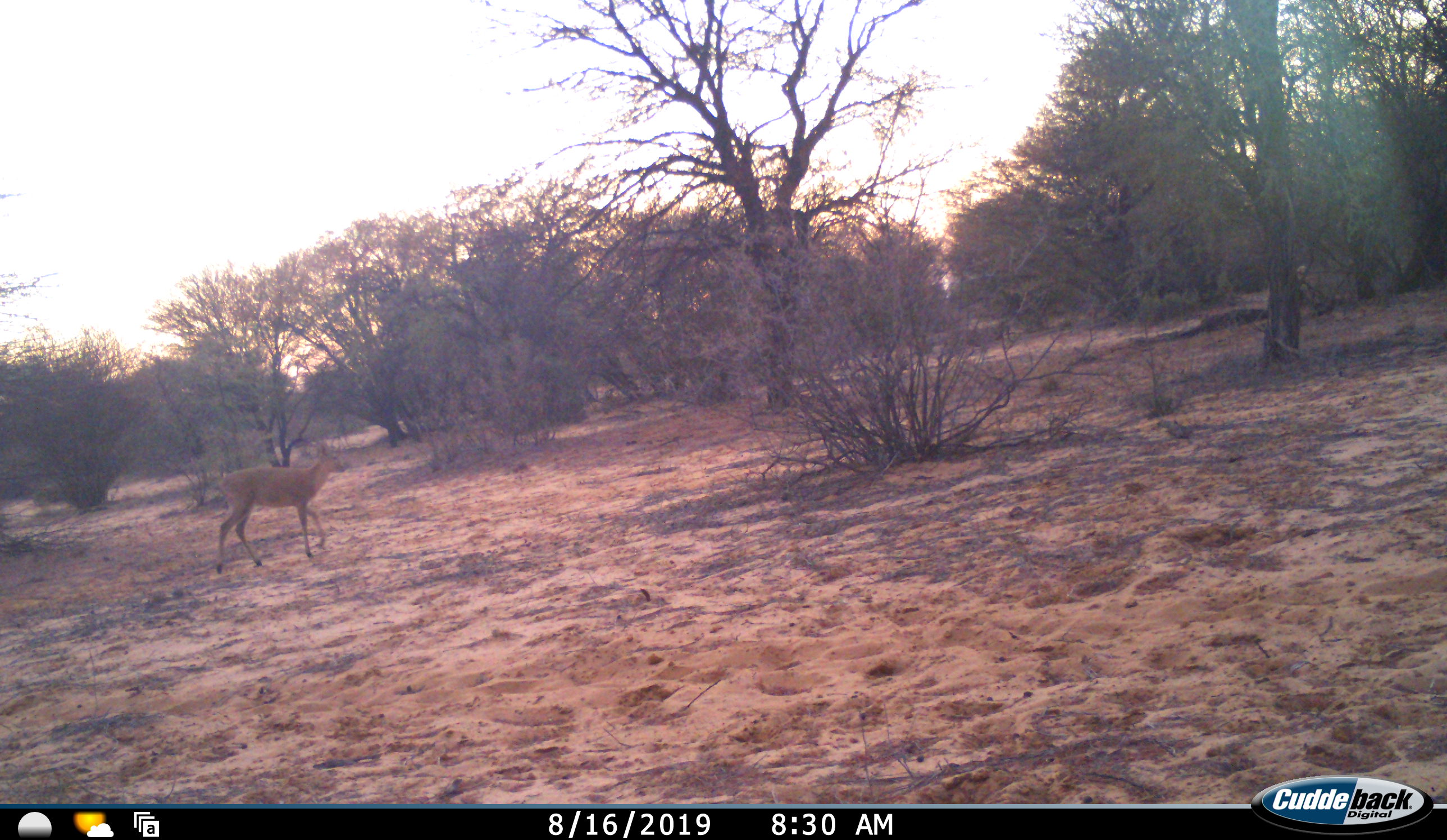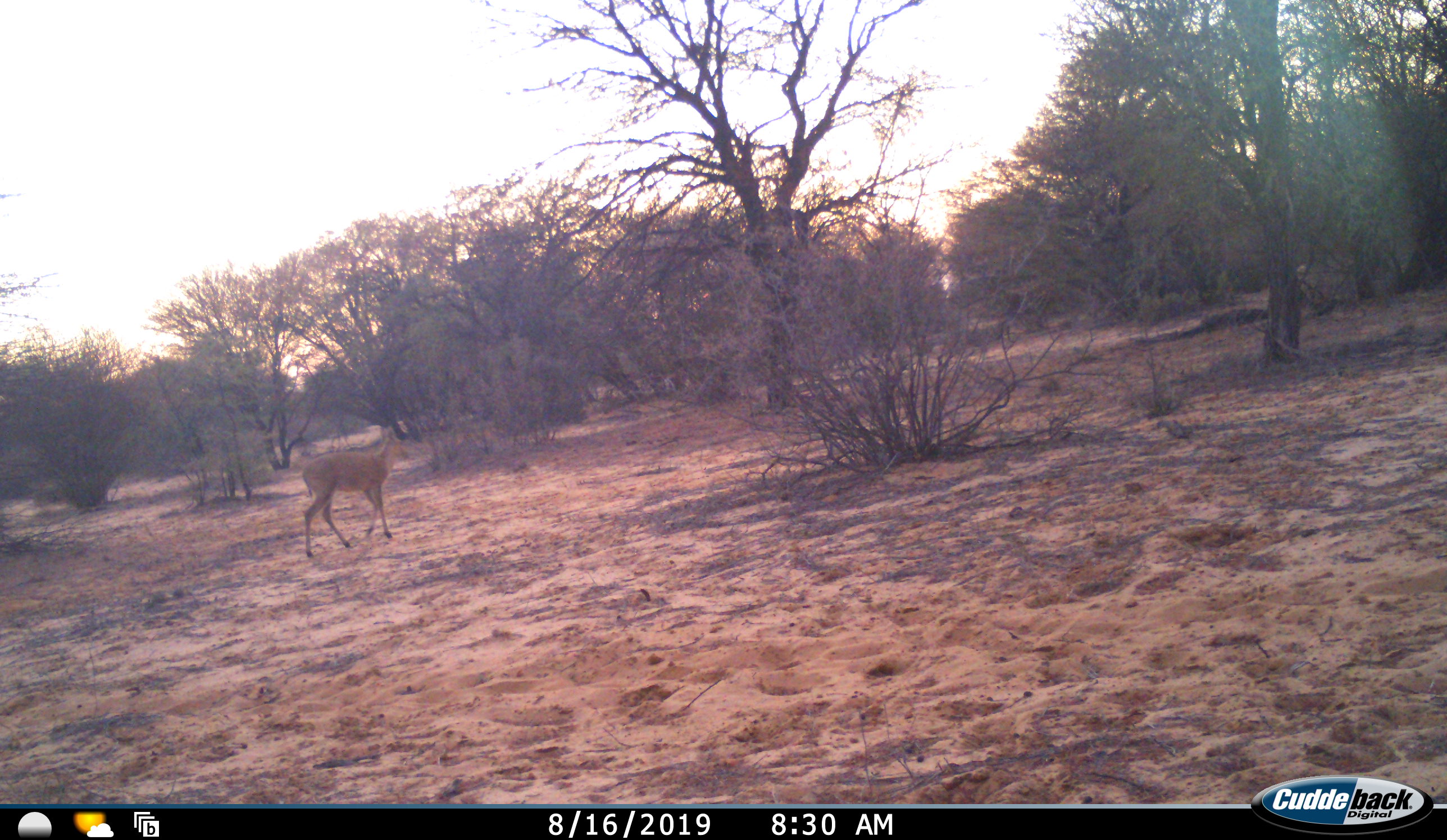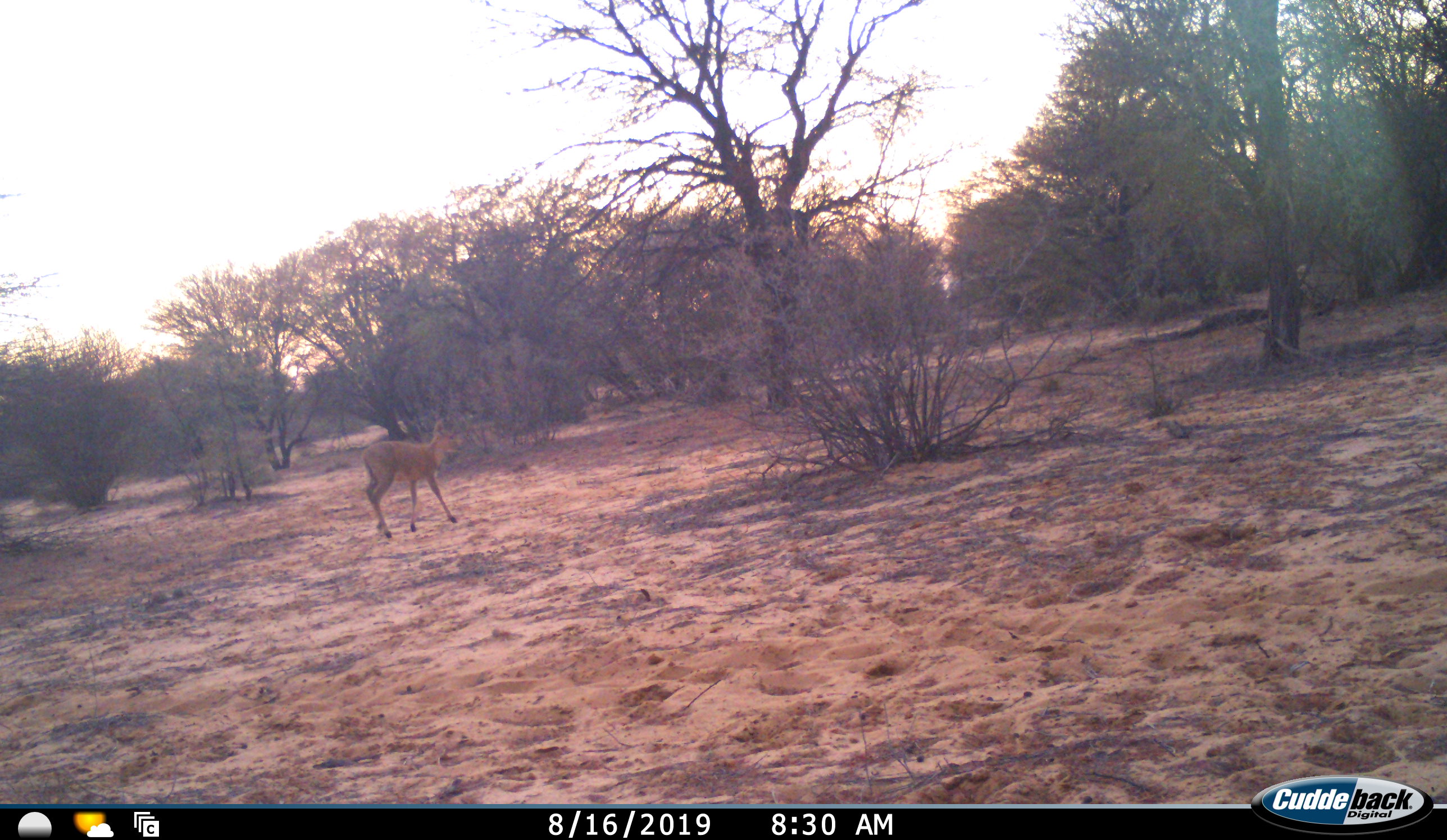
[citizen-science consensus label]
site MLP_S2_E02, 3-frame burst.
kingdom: Animalia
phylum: Chordata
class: Mammalia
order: Artiodactyla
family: Bovidae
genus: Raphicerus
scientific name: Raphicerus campestris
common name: steenbok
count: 1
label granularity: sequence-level